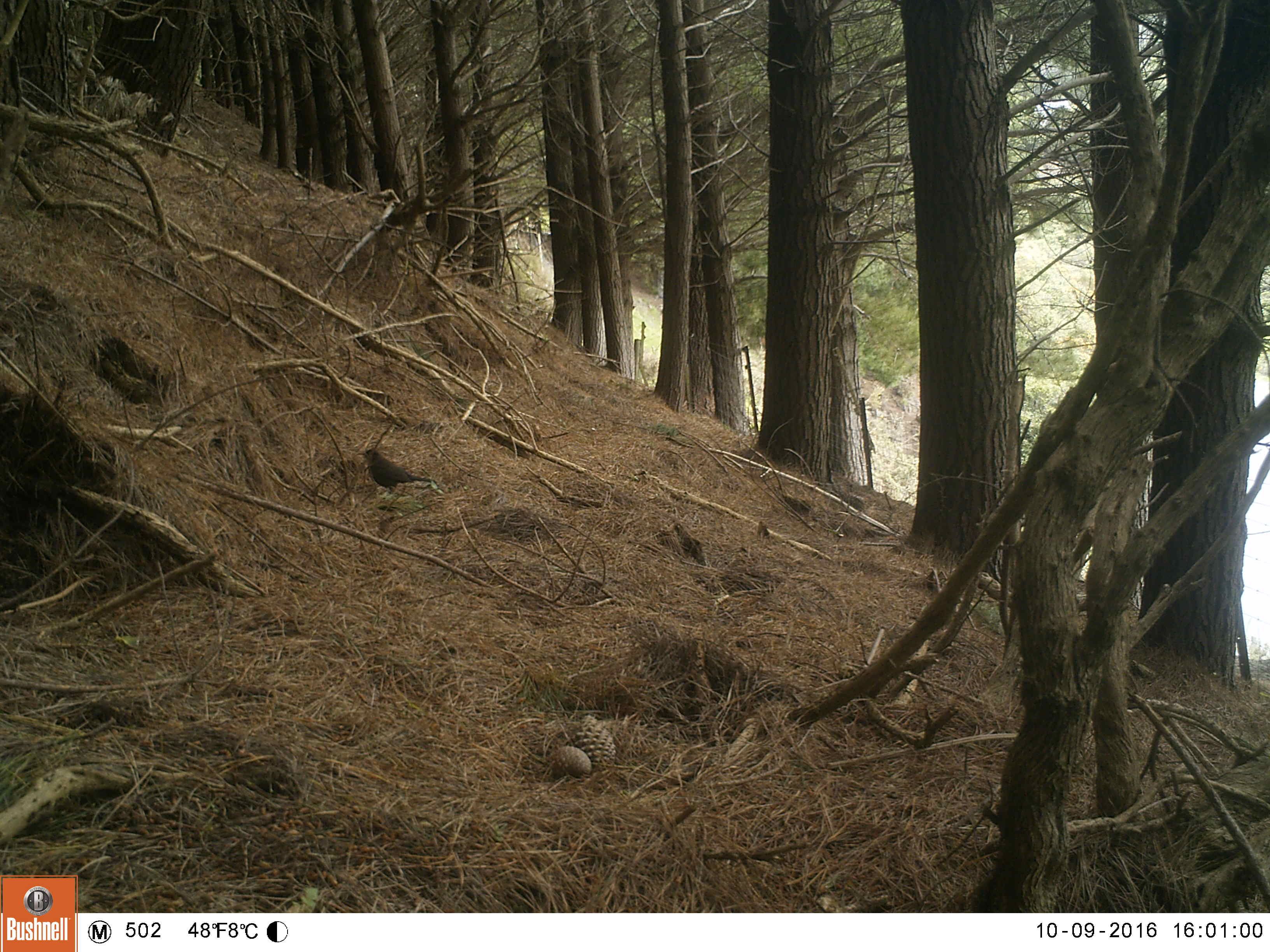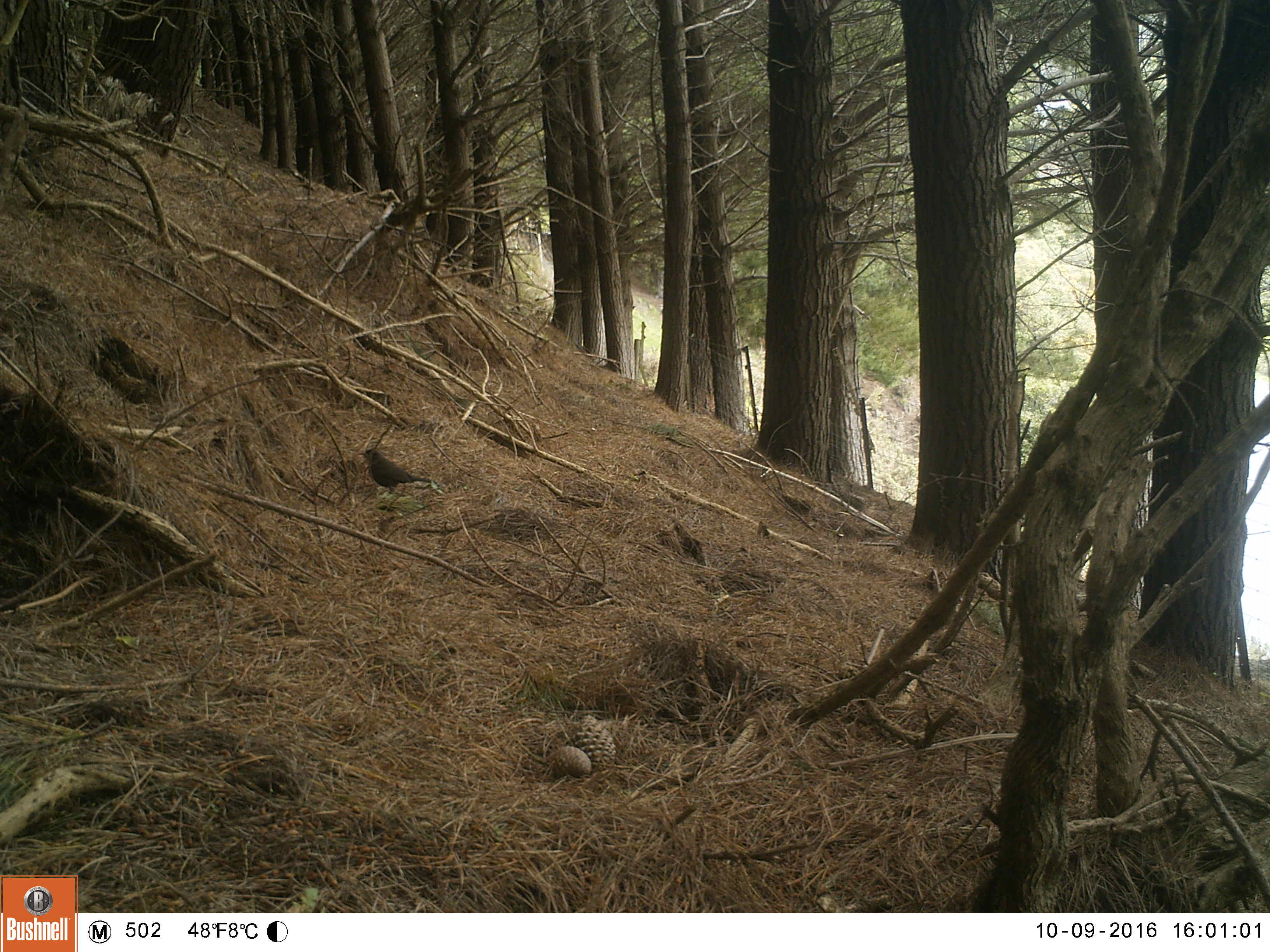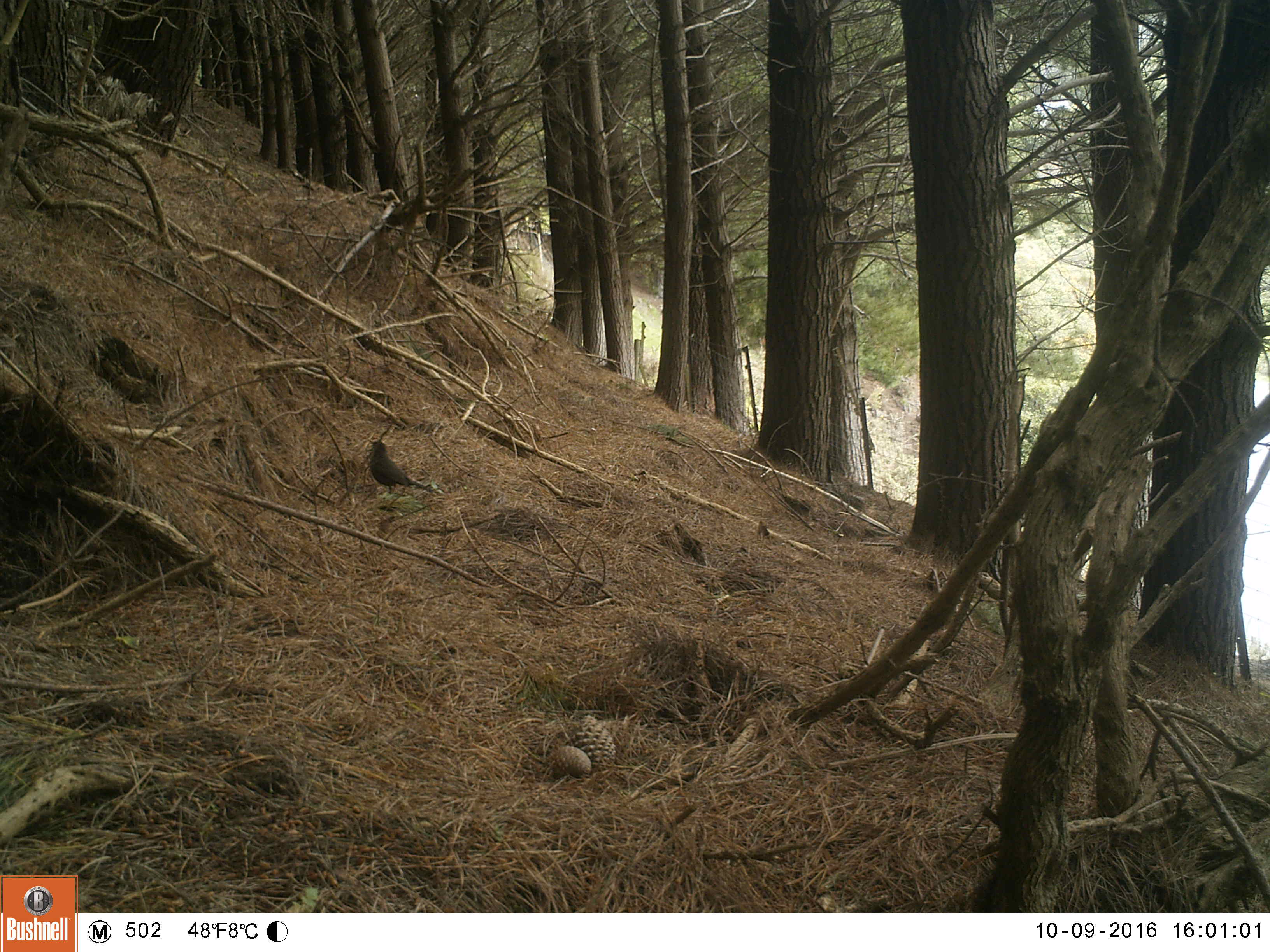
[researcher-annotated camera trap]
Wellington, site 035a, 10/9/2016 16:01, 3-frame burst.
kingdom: Animalia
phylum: Chordata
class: Aves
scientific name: Aves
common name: bird